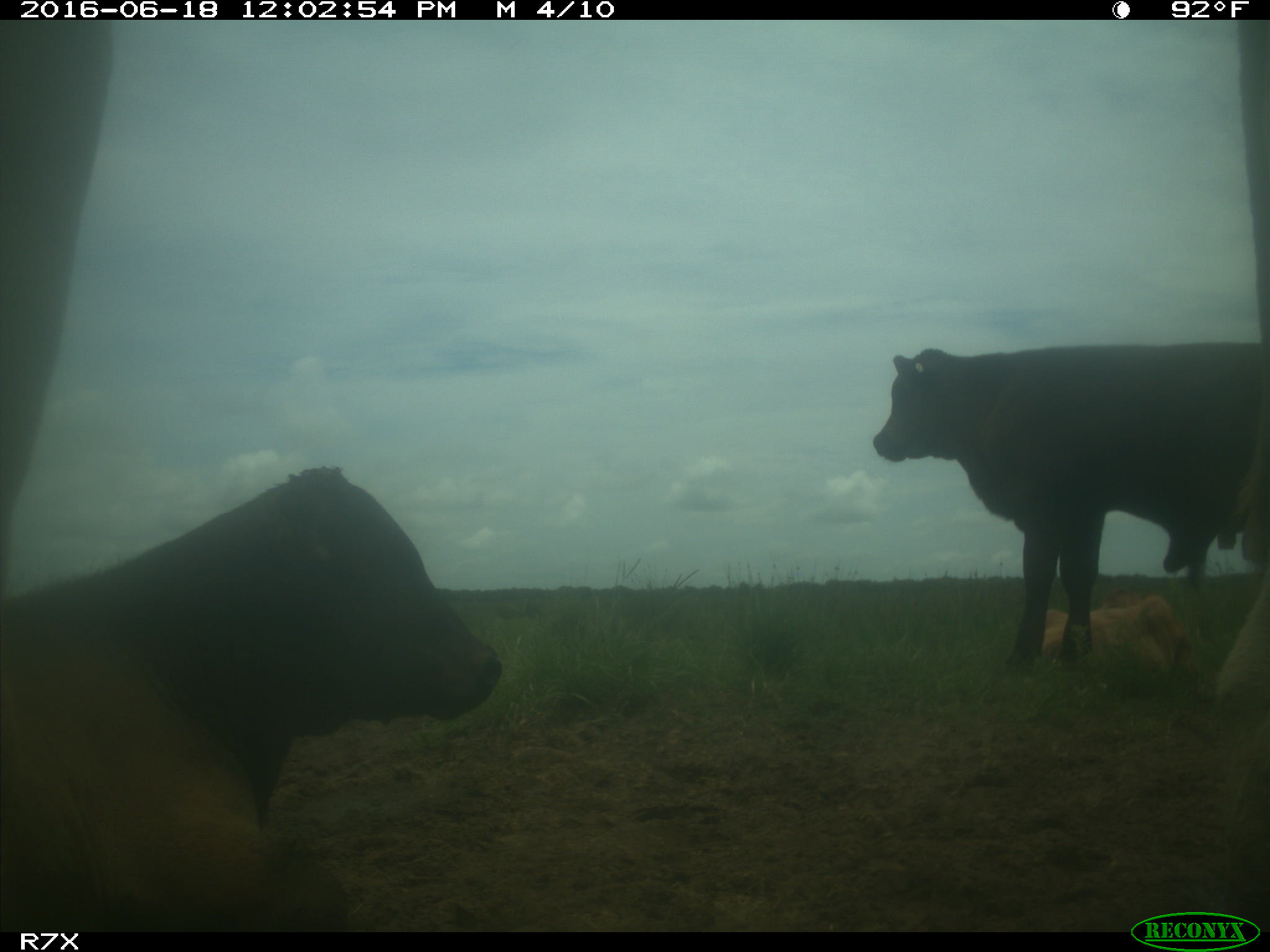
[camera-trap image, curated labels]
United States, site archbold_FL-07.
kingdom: Animalia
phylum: Chordata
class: Mammalia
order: Artiodactyla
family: Bovidae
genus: Bos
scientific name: Bos taurus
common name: domestic cow